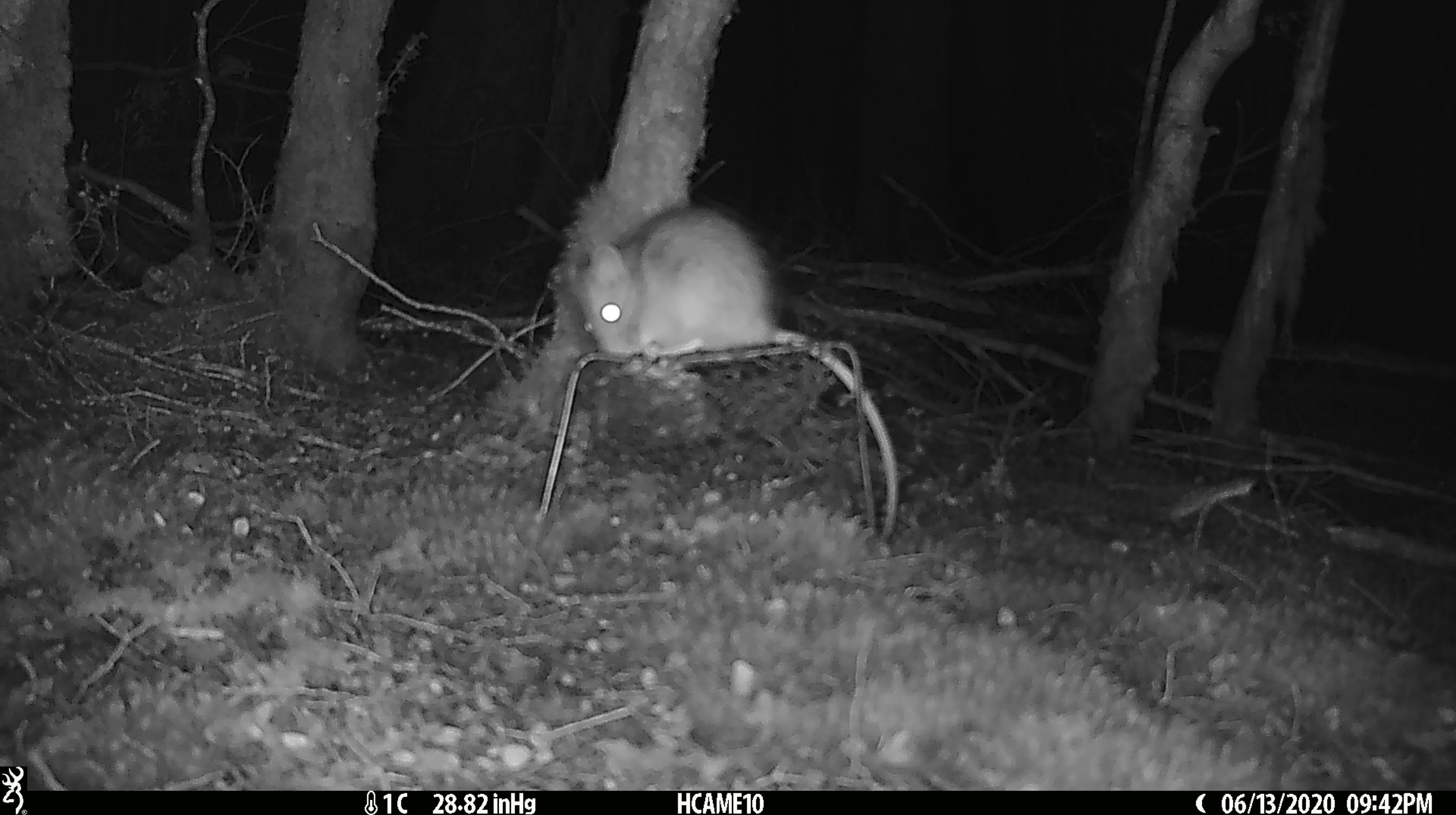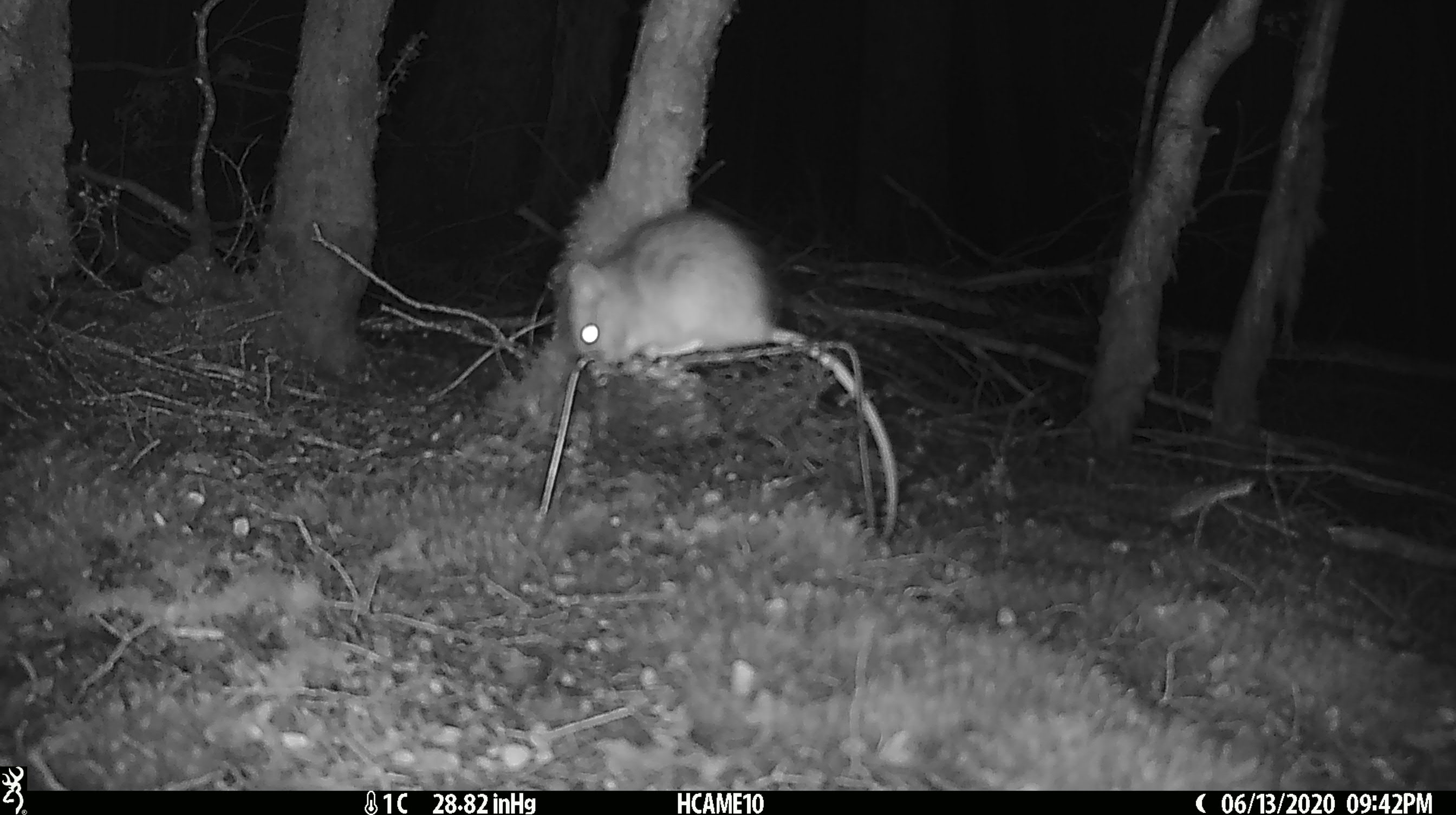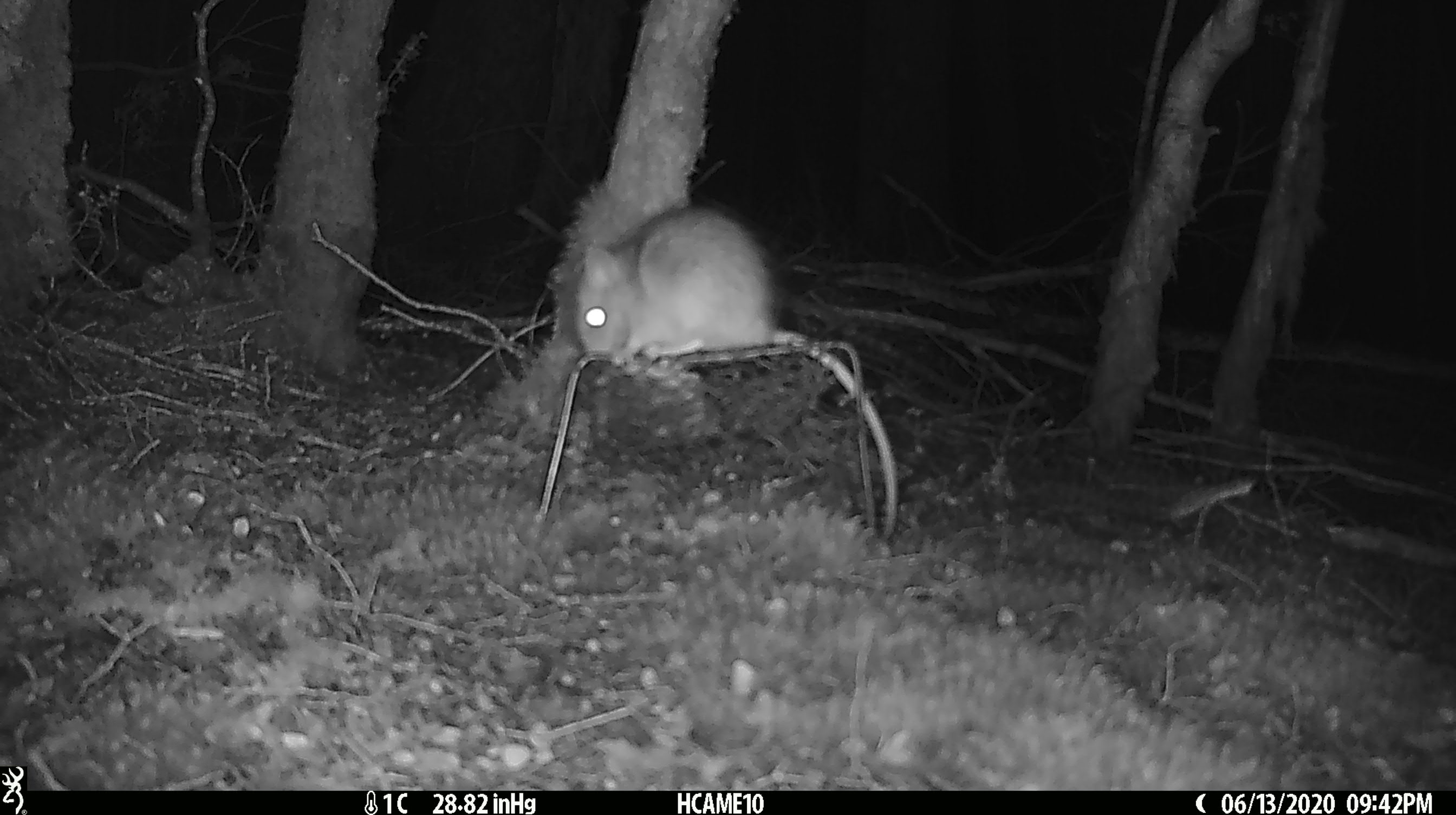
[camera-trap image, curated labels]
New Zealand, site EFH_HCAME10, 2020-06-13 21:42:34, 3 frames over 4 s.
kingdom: Animalia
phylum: Chordata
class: Mammalia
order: Rodentia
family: Muridae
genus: Rattus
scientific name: Rattus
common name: rat